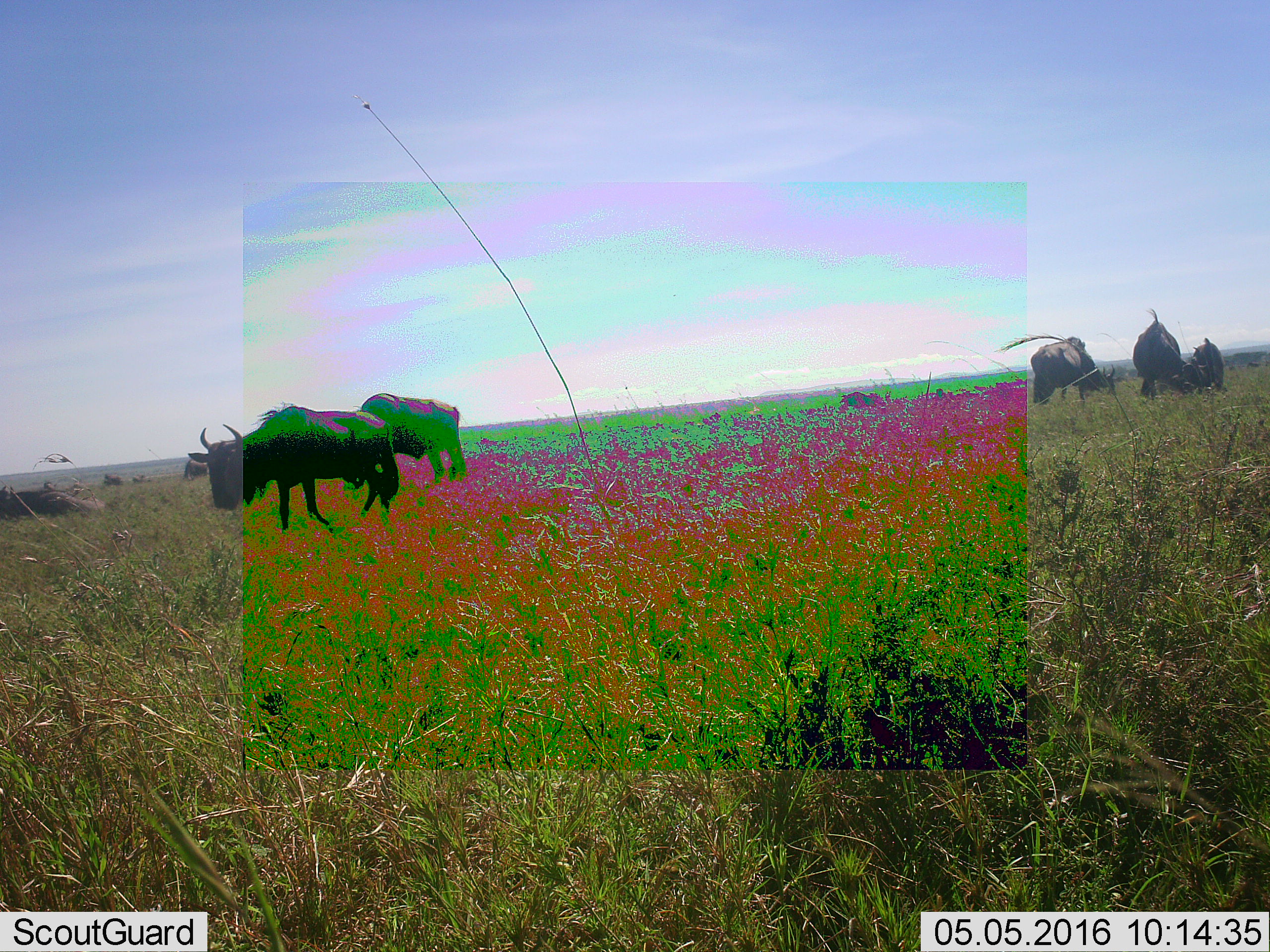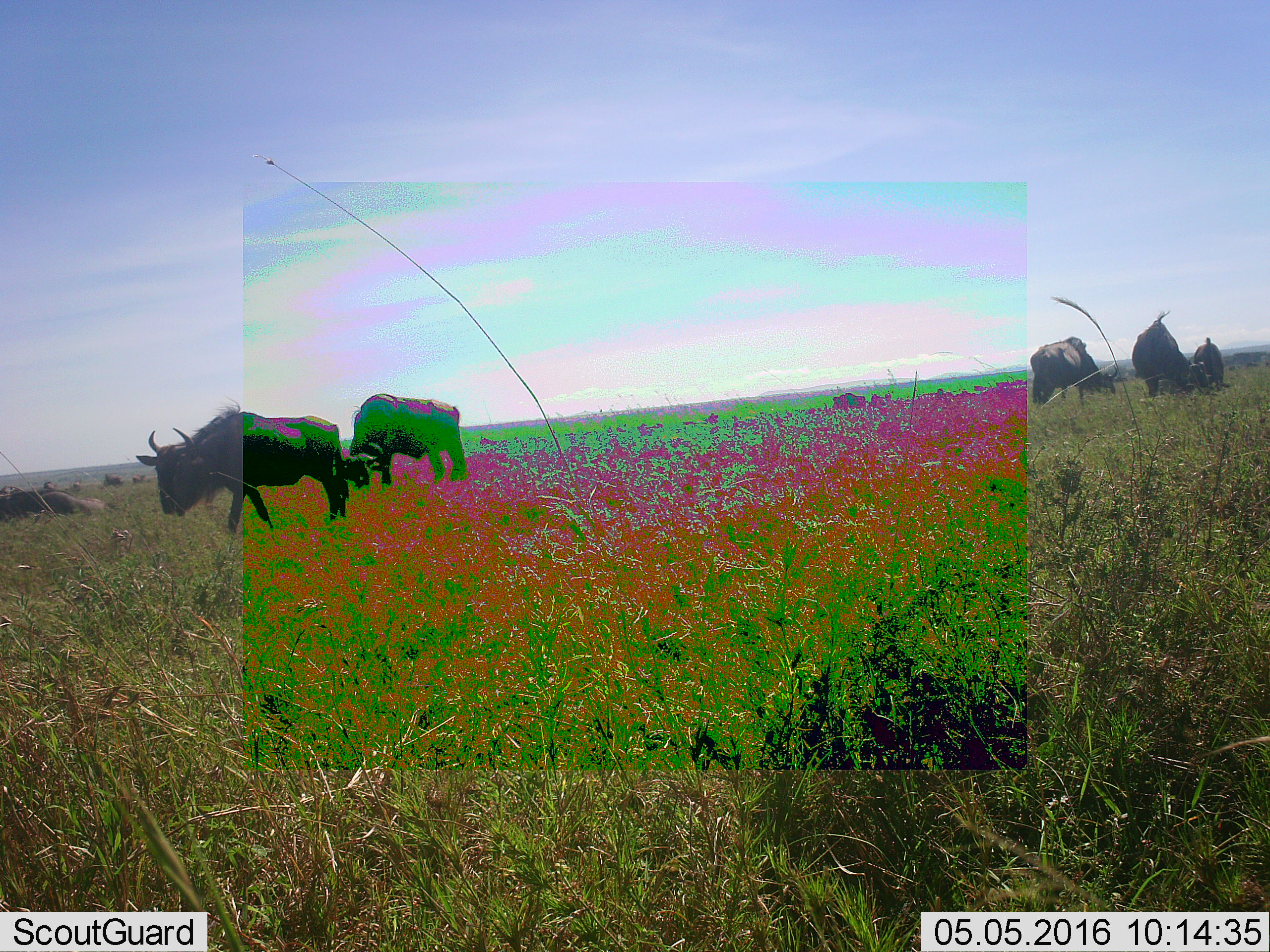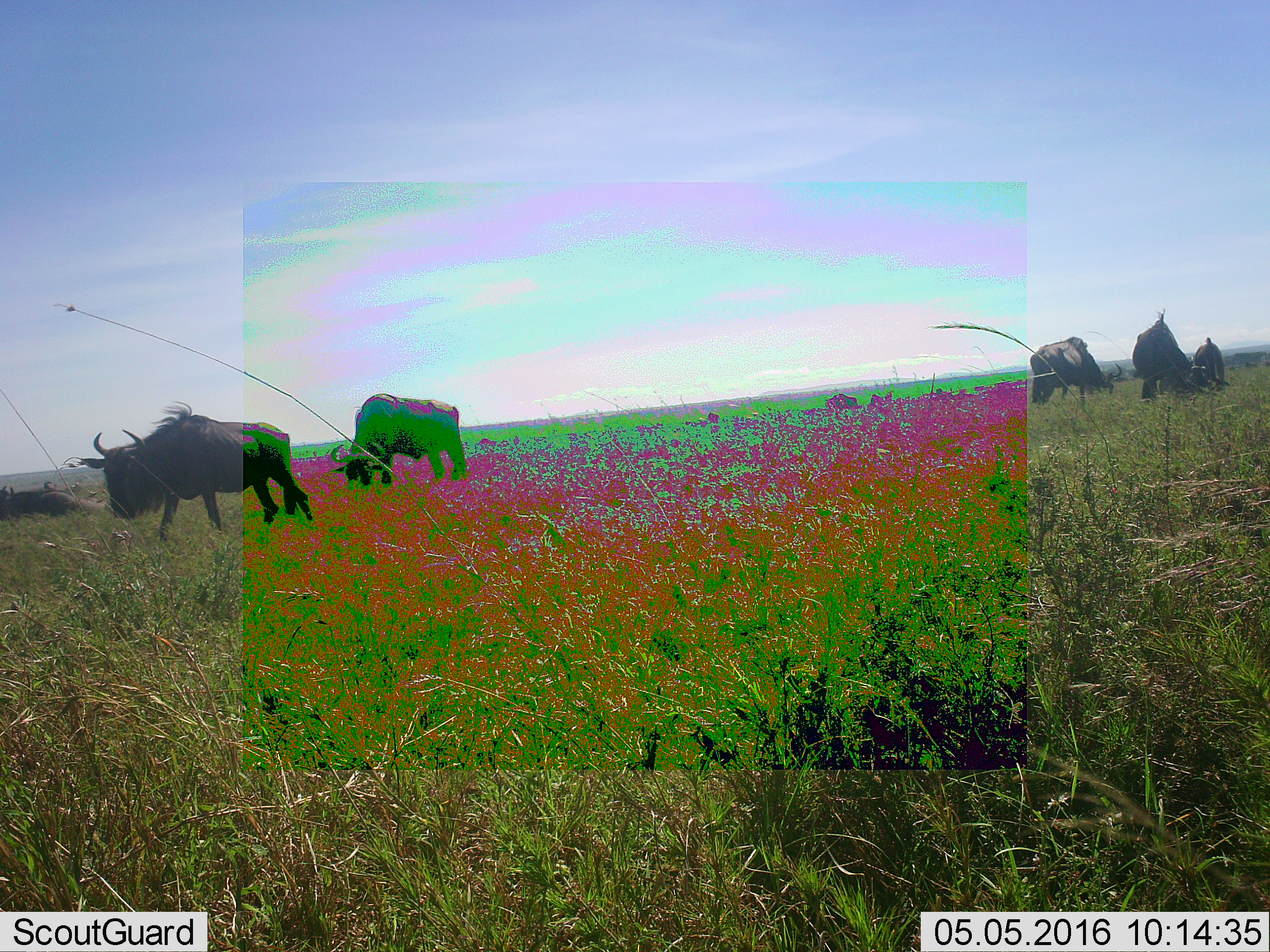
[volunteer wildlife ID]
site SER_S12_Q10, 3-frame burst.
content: unidentified animal